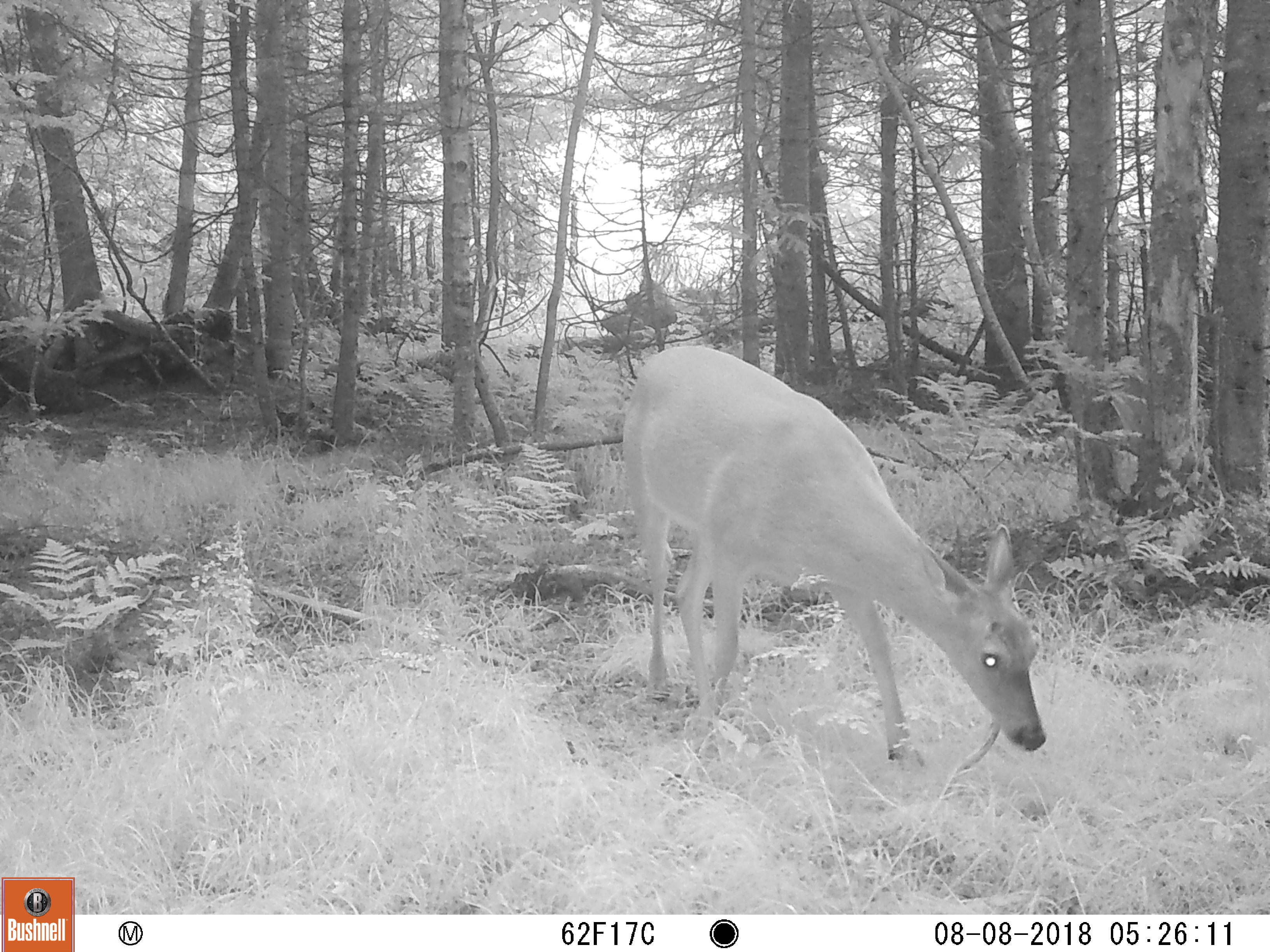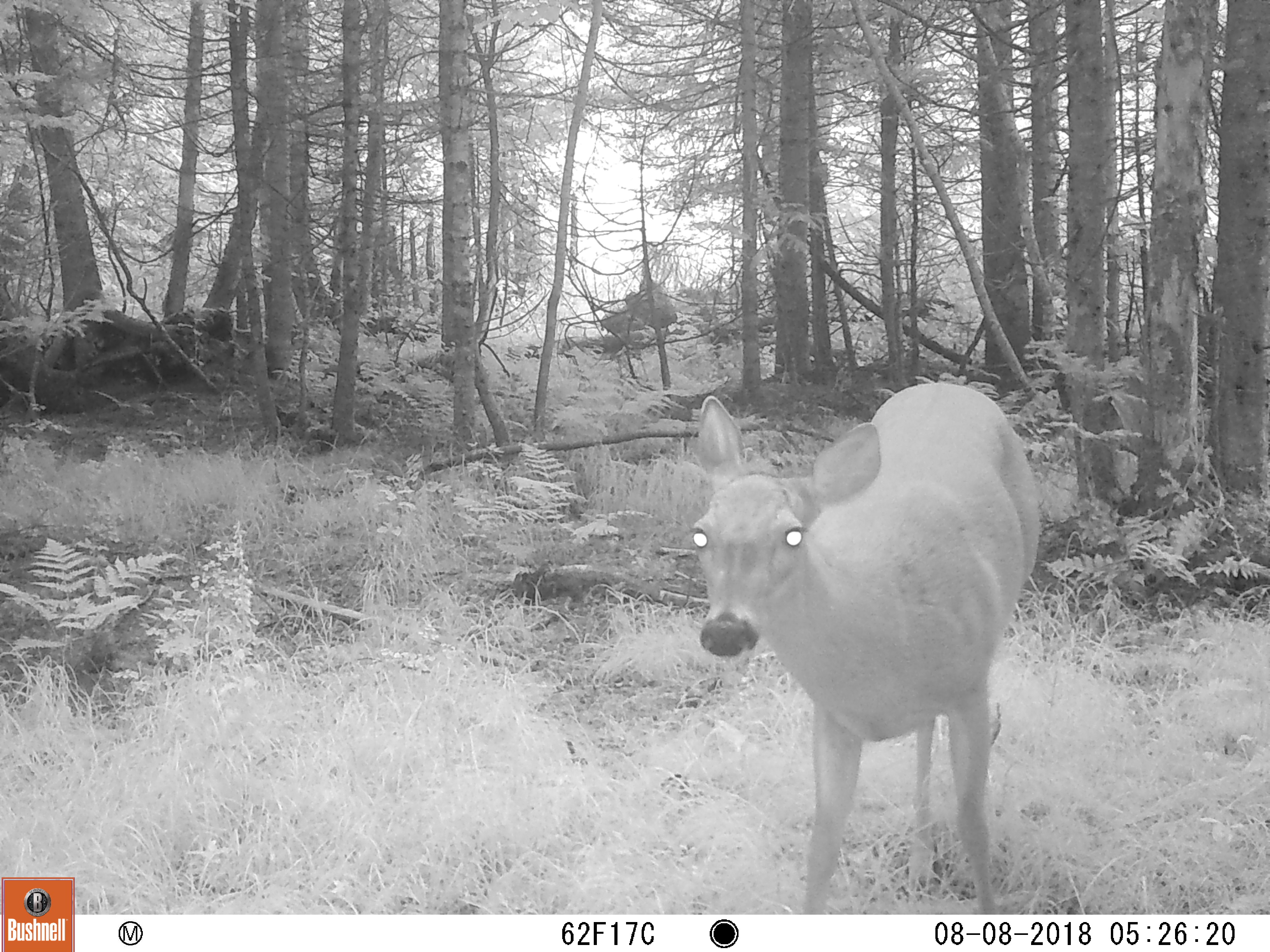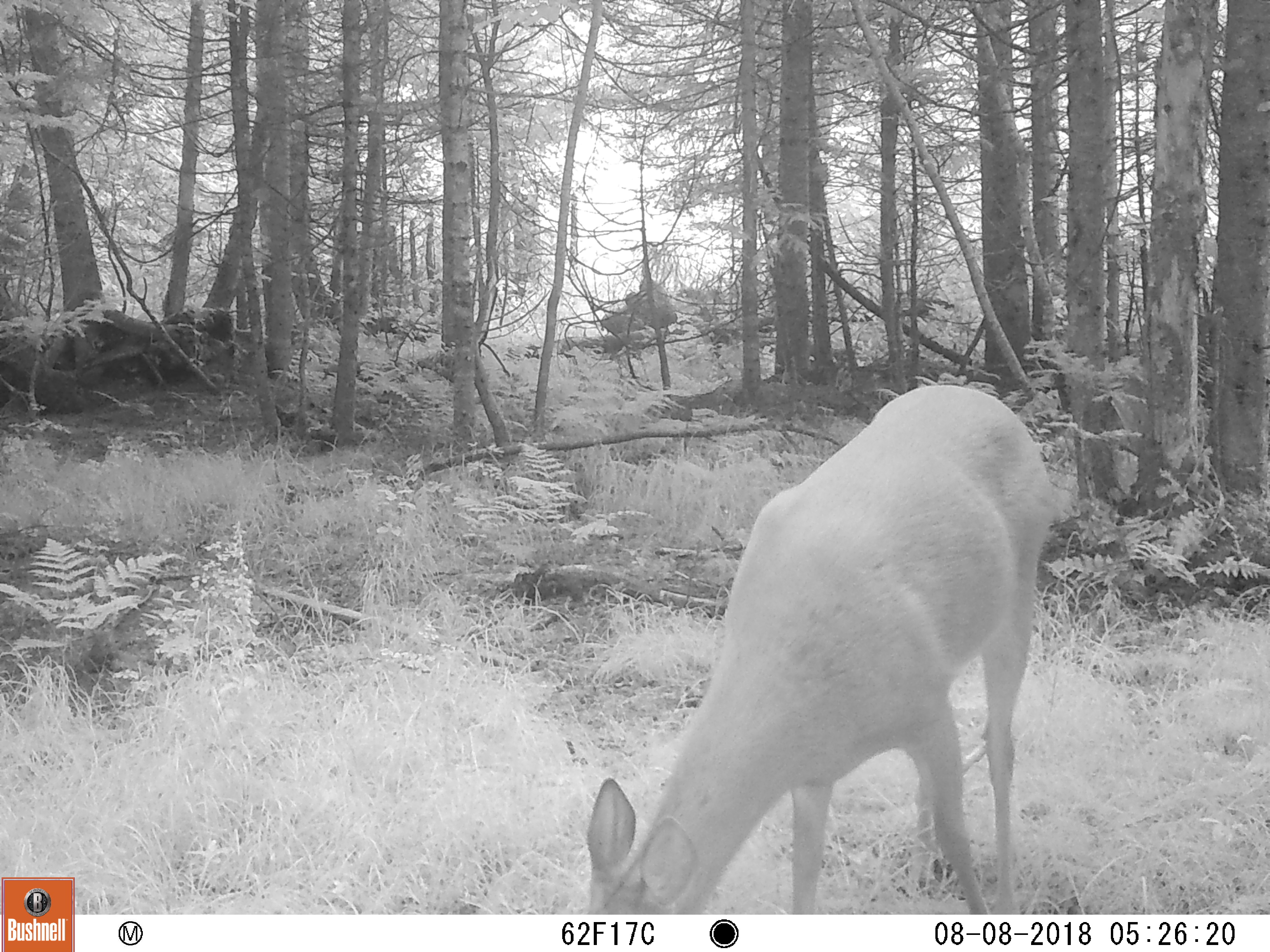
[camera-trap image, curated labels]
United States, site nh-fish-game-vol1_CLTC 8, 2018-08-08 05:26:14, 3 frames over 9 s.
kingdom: Animalia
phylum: Chordata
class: Mammalia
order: Artiodactyla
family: Cervidae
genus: Odocoileus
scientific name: Odocoileus virginianus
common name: white-tailed deer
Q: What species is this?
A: White-tailed deer (Odocoileus virginianus).